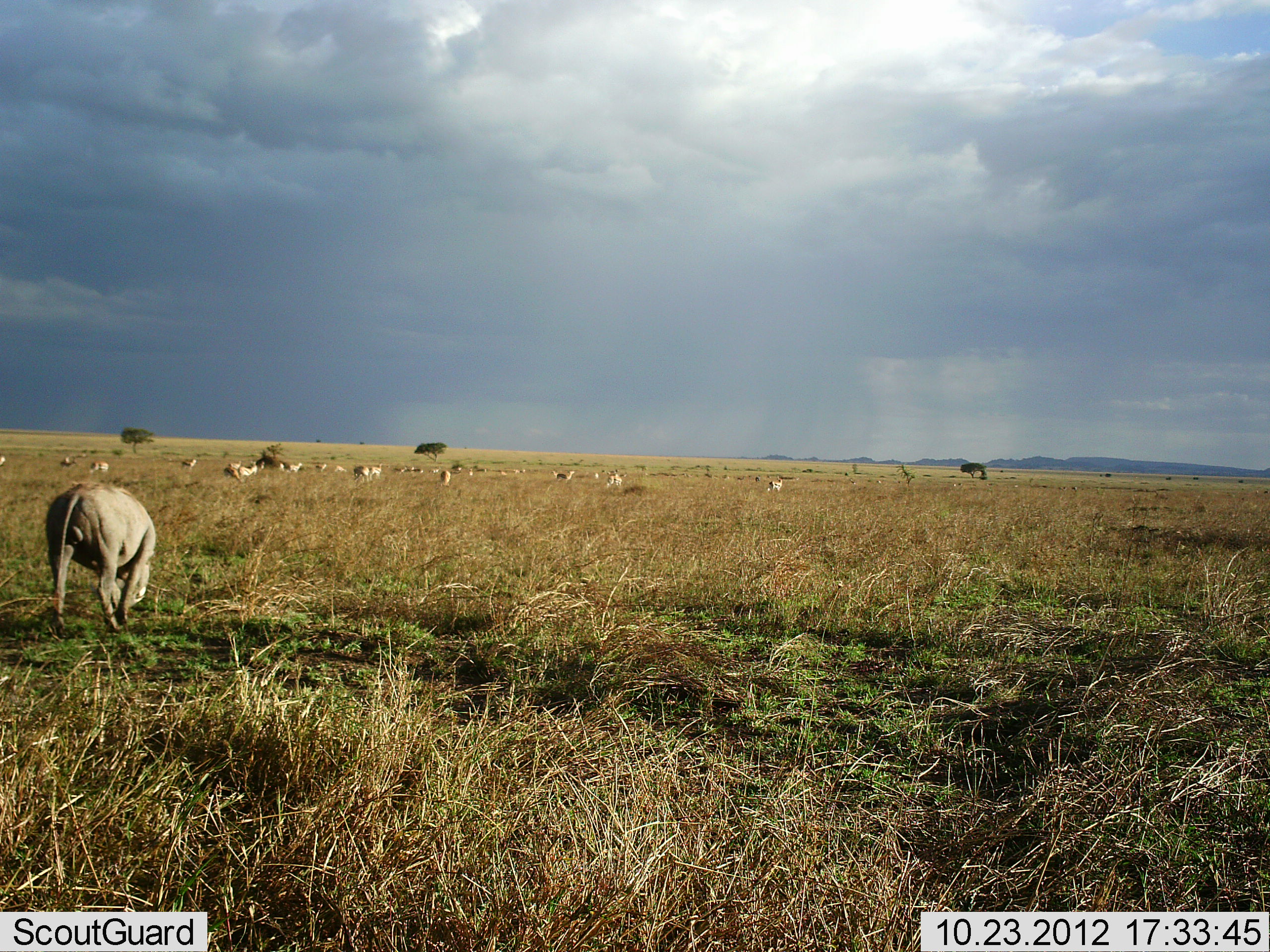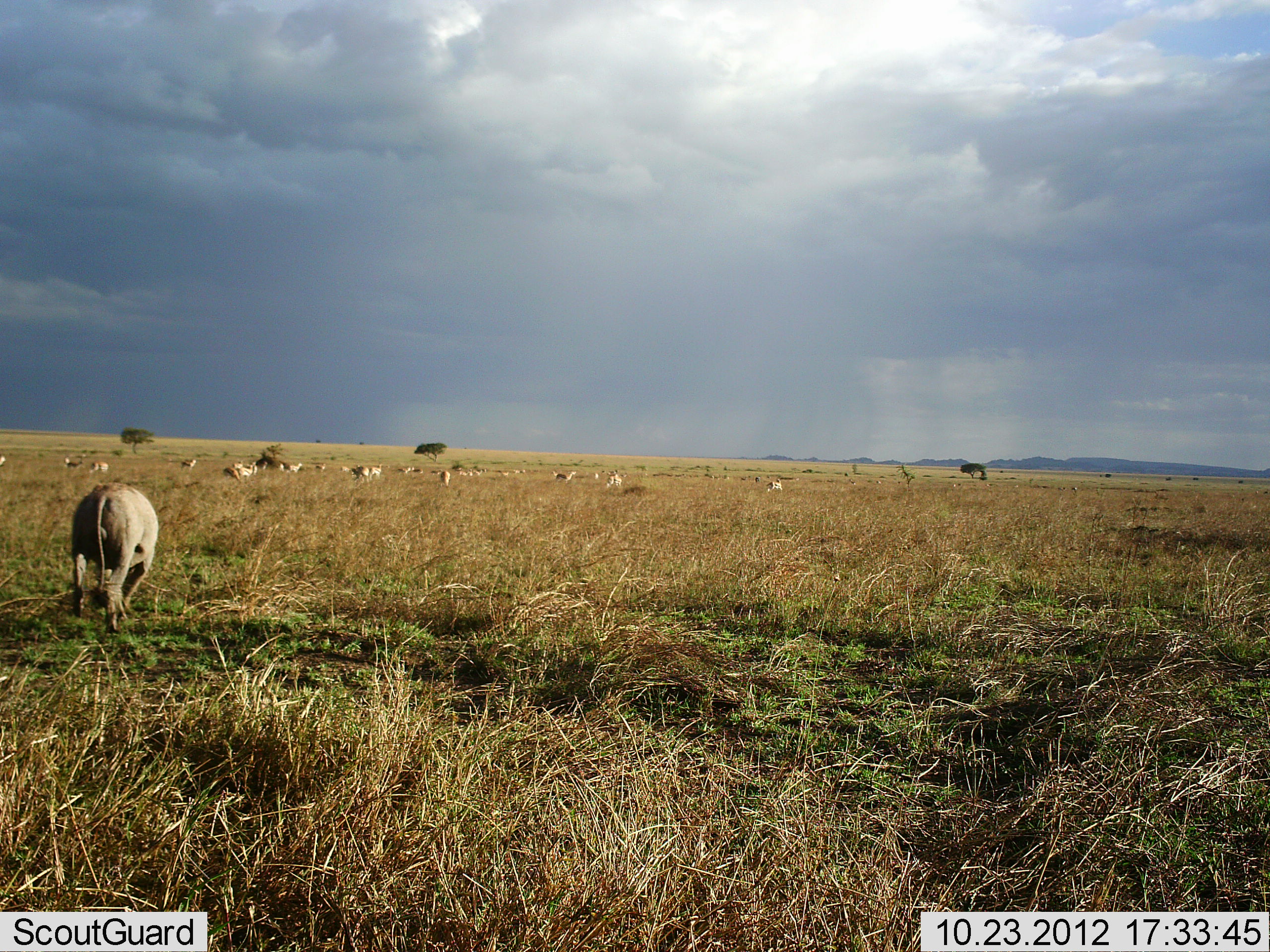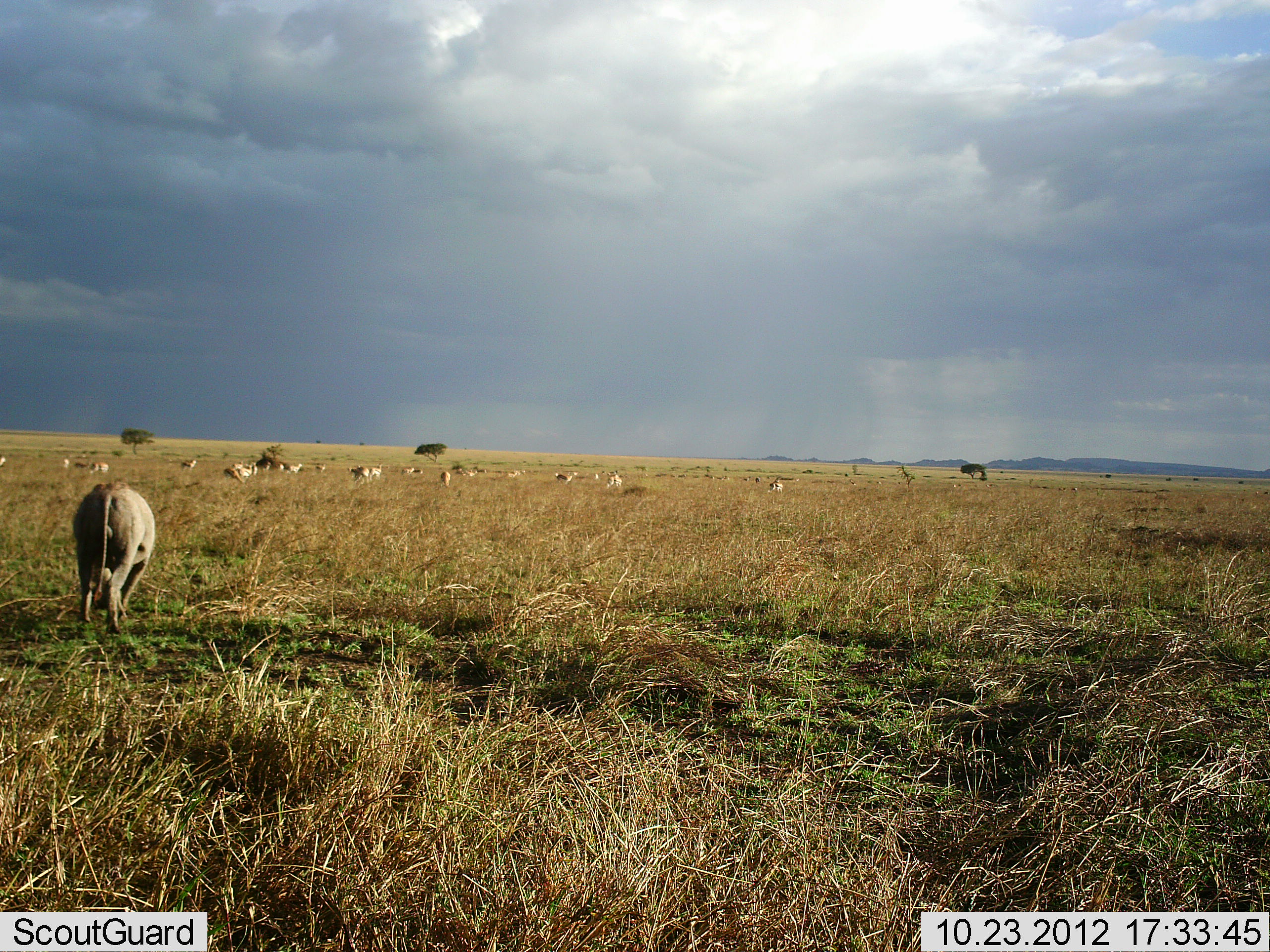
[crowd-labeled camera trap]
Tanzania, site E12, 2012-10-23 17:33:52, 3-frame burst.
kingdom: Animalia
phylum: Chordata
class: Mammalia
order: Artiodactyla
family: Suidae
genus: Phacochoerus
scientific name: Phacochoerus africanus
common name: warthog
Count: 1.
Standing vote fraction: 7%.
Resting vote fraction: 0%.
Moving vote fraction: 50%.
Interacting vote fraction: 0%.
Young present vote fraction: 0%.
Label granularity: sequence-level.